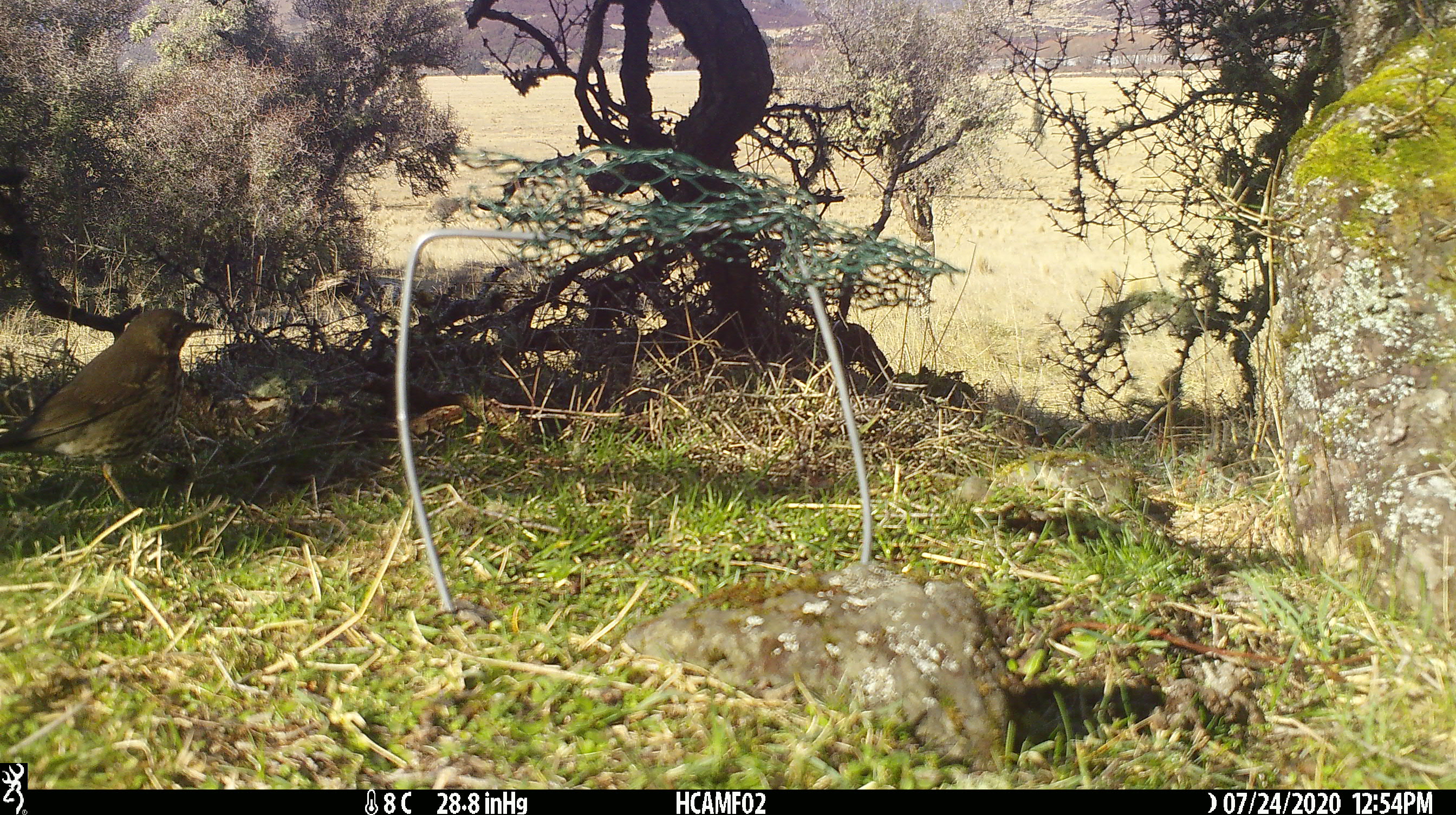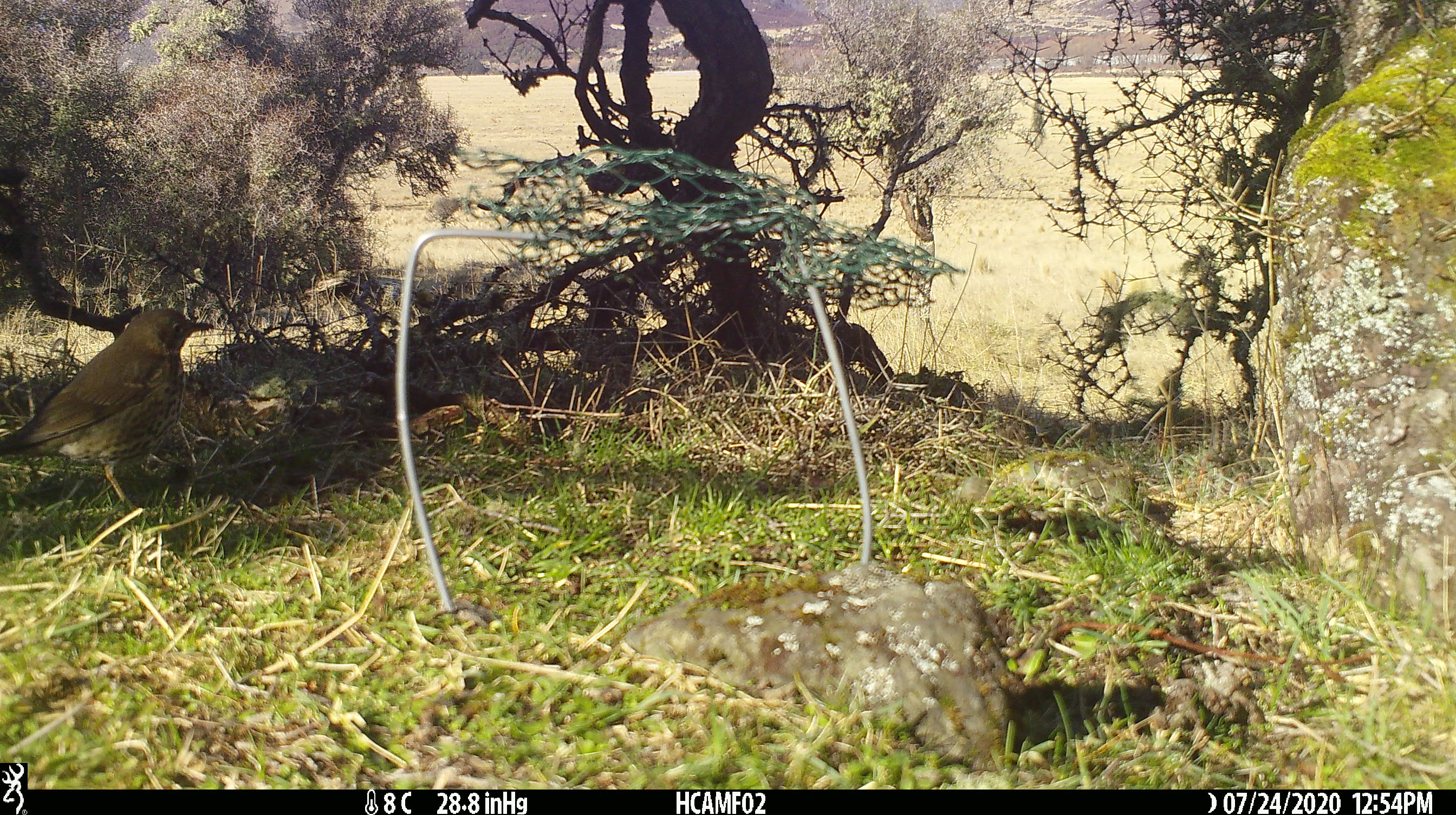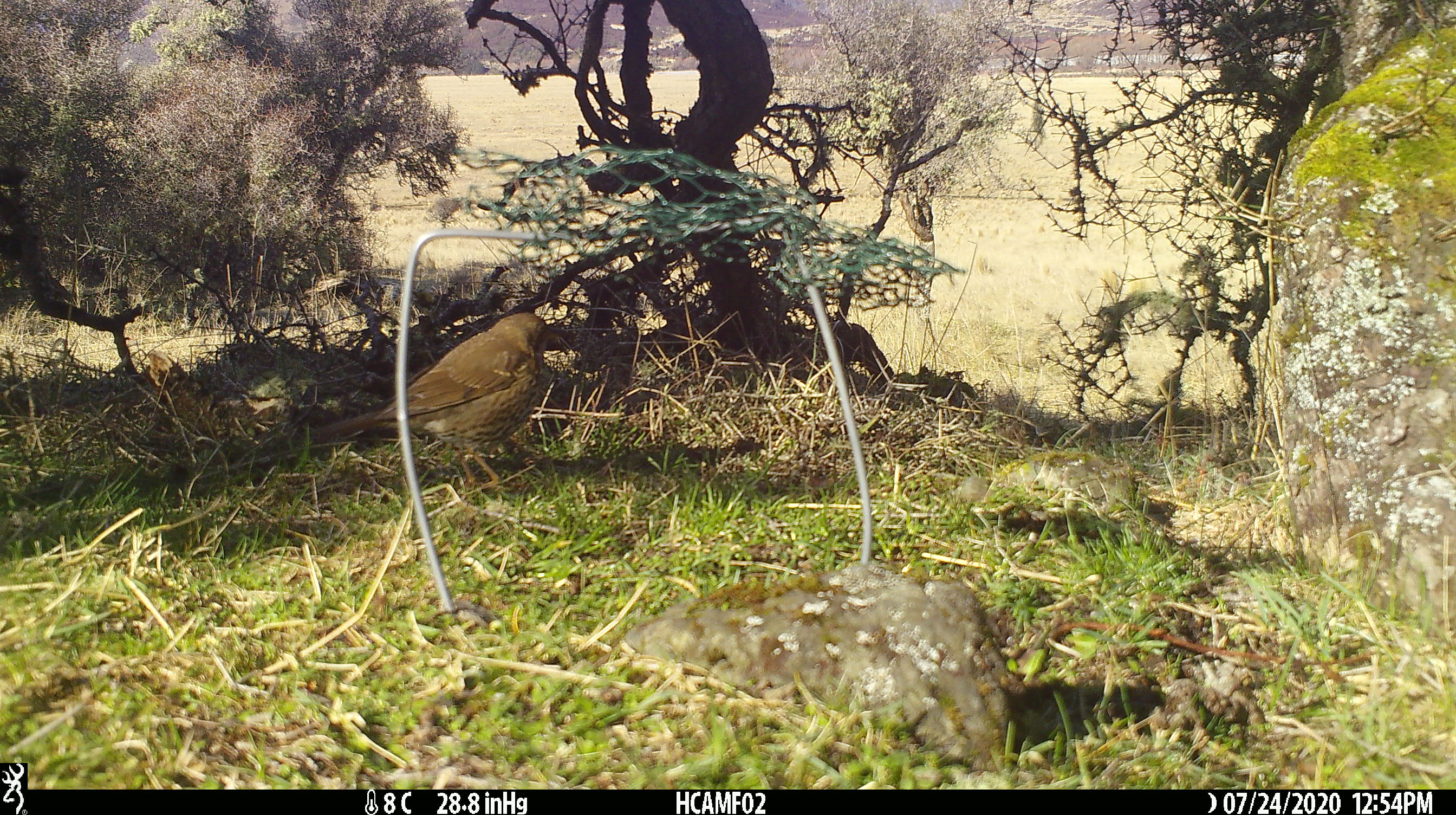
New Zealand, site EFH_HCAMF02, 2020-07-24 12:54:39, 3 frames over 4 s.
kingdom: Animalia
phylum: Chordata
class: Aves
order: Passeriformes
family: Turdidae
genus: Turdus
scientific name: Turdus philomelos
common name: song thrush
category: thrush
Thrush (song thrush) (Turdus philomelos).